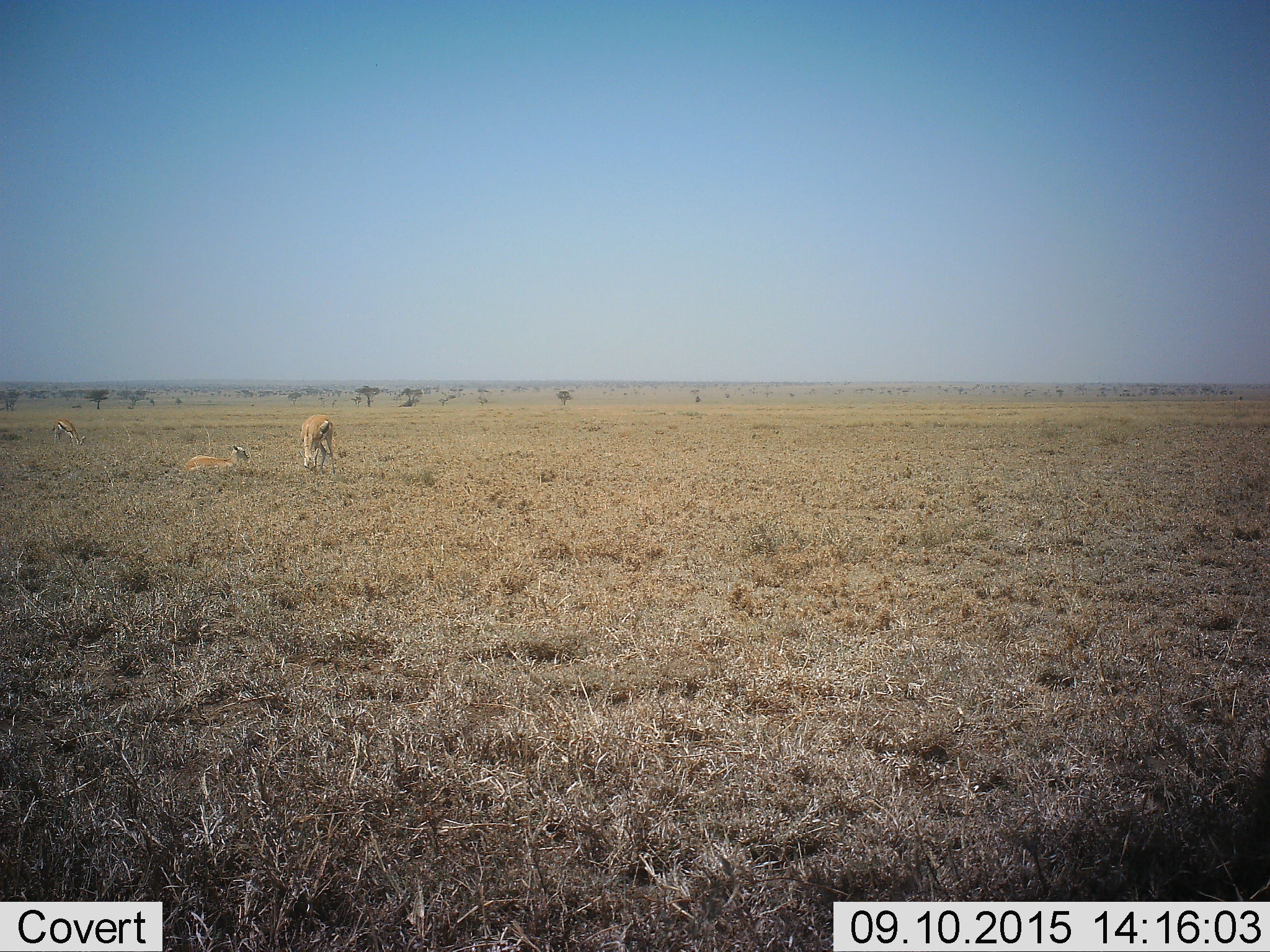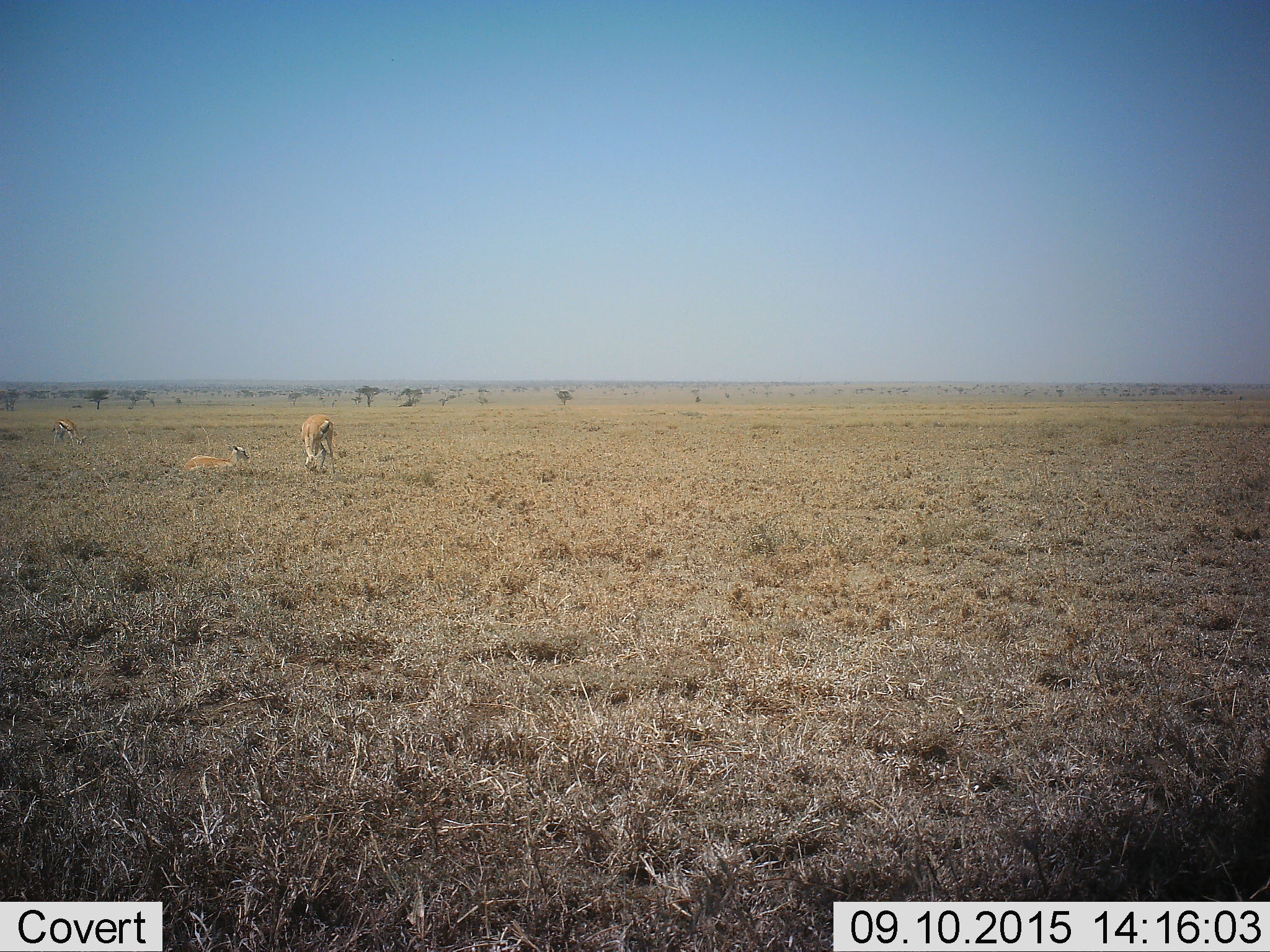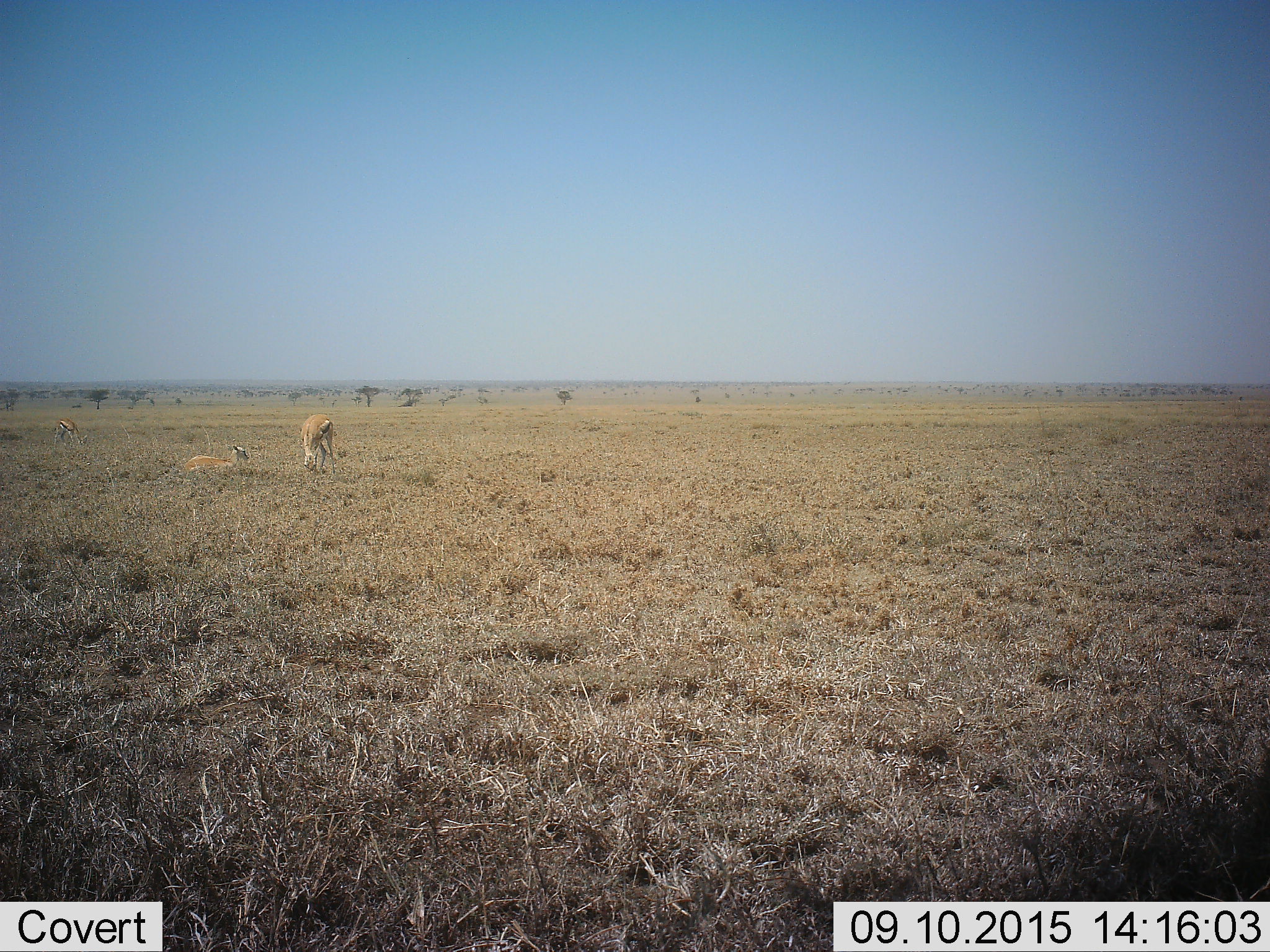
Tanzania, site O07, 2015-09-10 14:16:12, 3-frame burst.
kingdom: Animalia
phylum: Chordata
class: Mammalia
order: Artiodactyla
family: Bovidae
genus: Eudorcas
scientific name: Eudorcas thomsonii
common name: thomson's gazelle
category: gazellethomsons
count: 3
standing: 67%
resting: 67%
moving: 11%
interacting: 0%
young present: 11%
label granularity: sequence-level